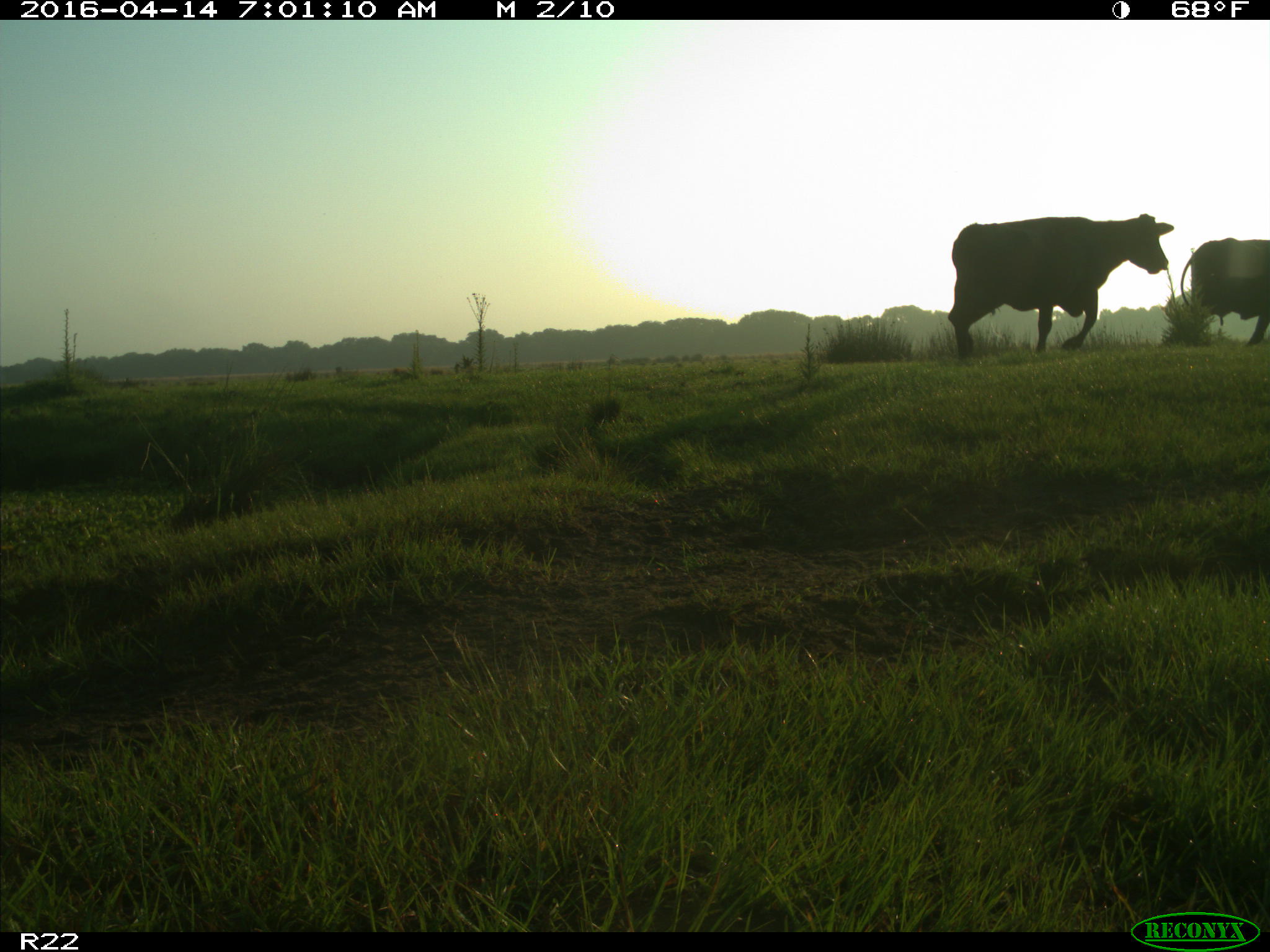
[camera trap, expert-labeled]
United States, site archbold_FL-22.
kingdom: Animalia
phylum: Chordata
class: Mammalia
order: Artiodactyla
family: Bovidae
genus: Bos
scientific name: Bos taurus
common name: domestic cow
Bos taurus (domestic cow).